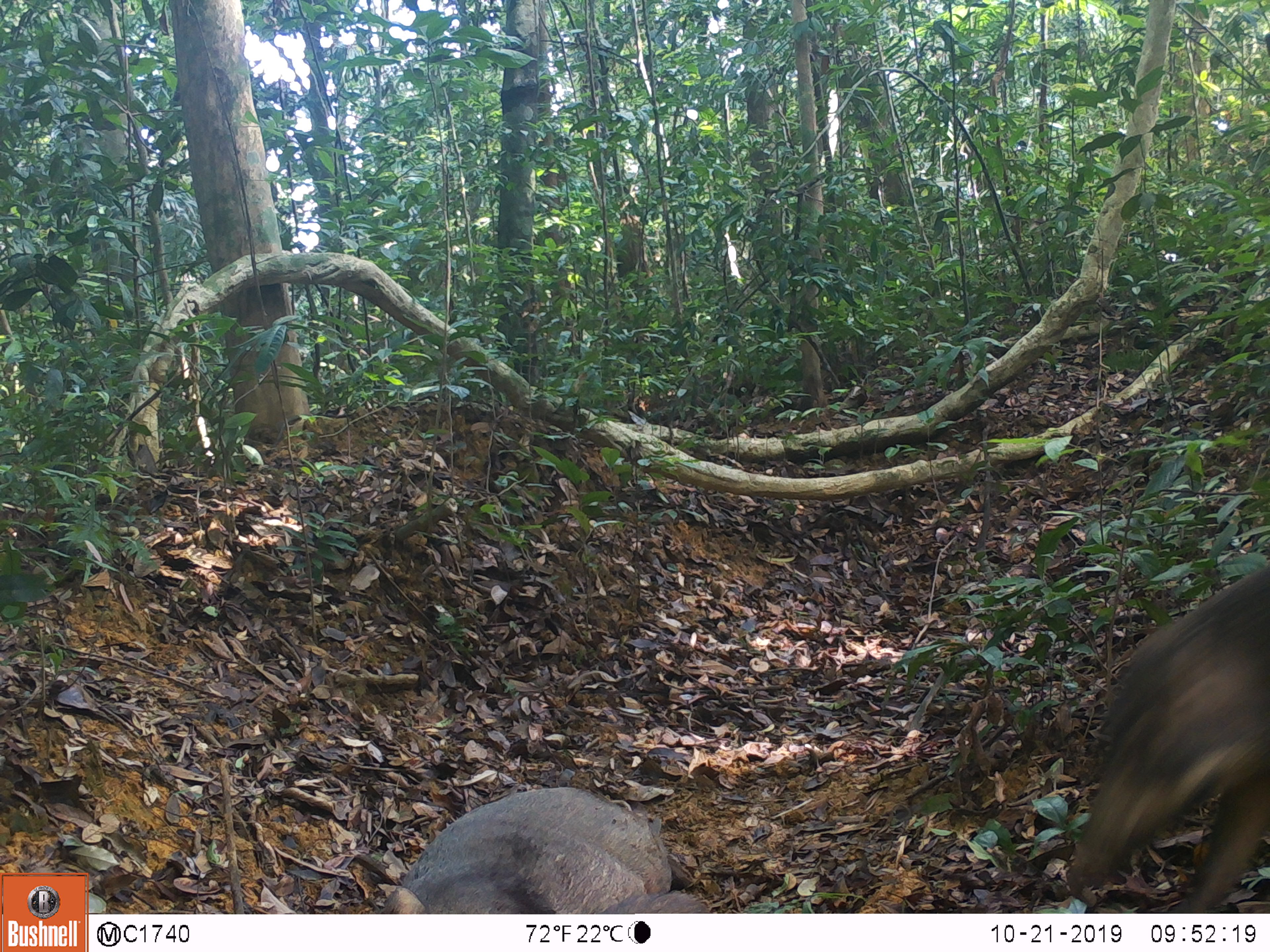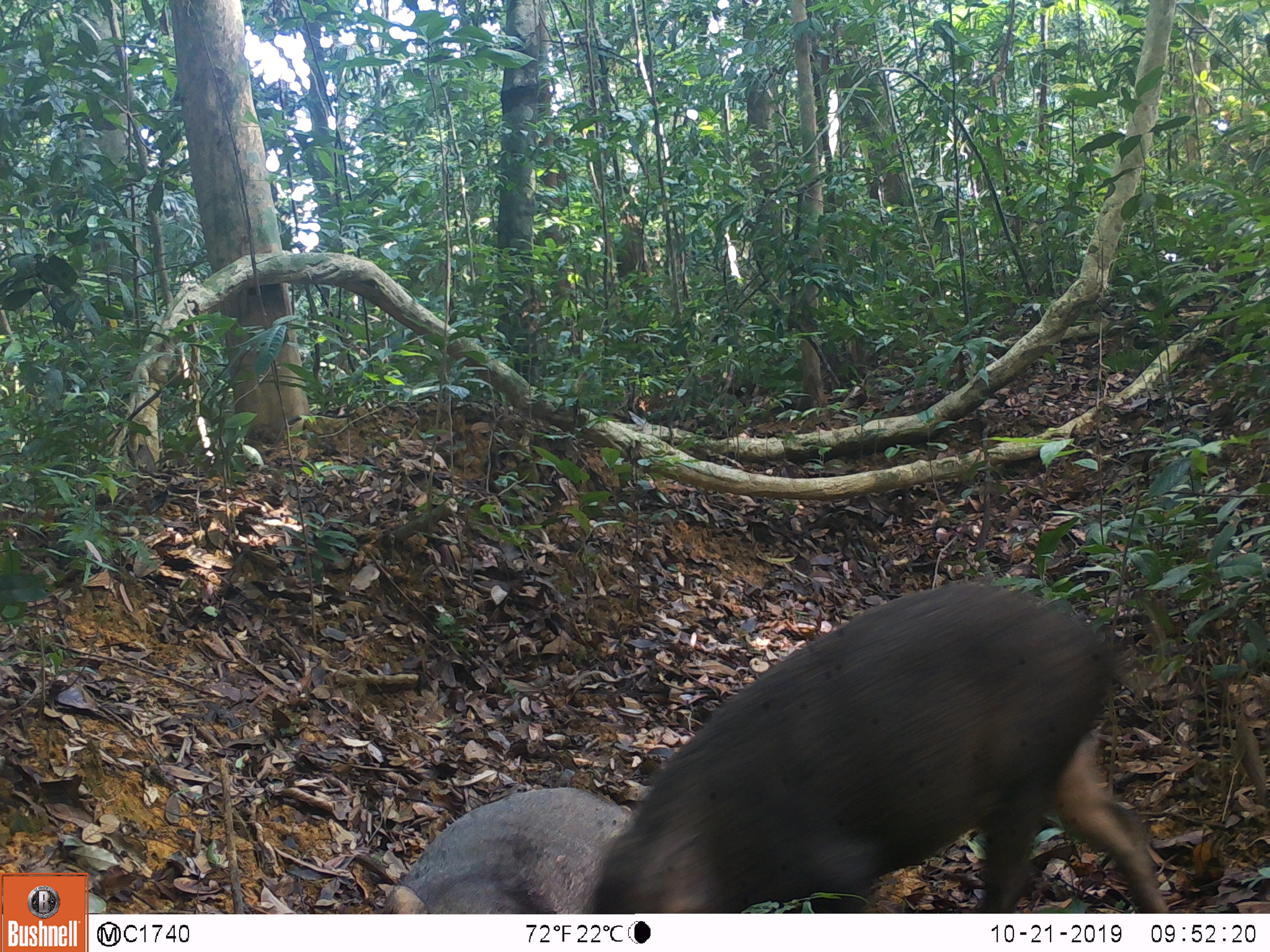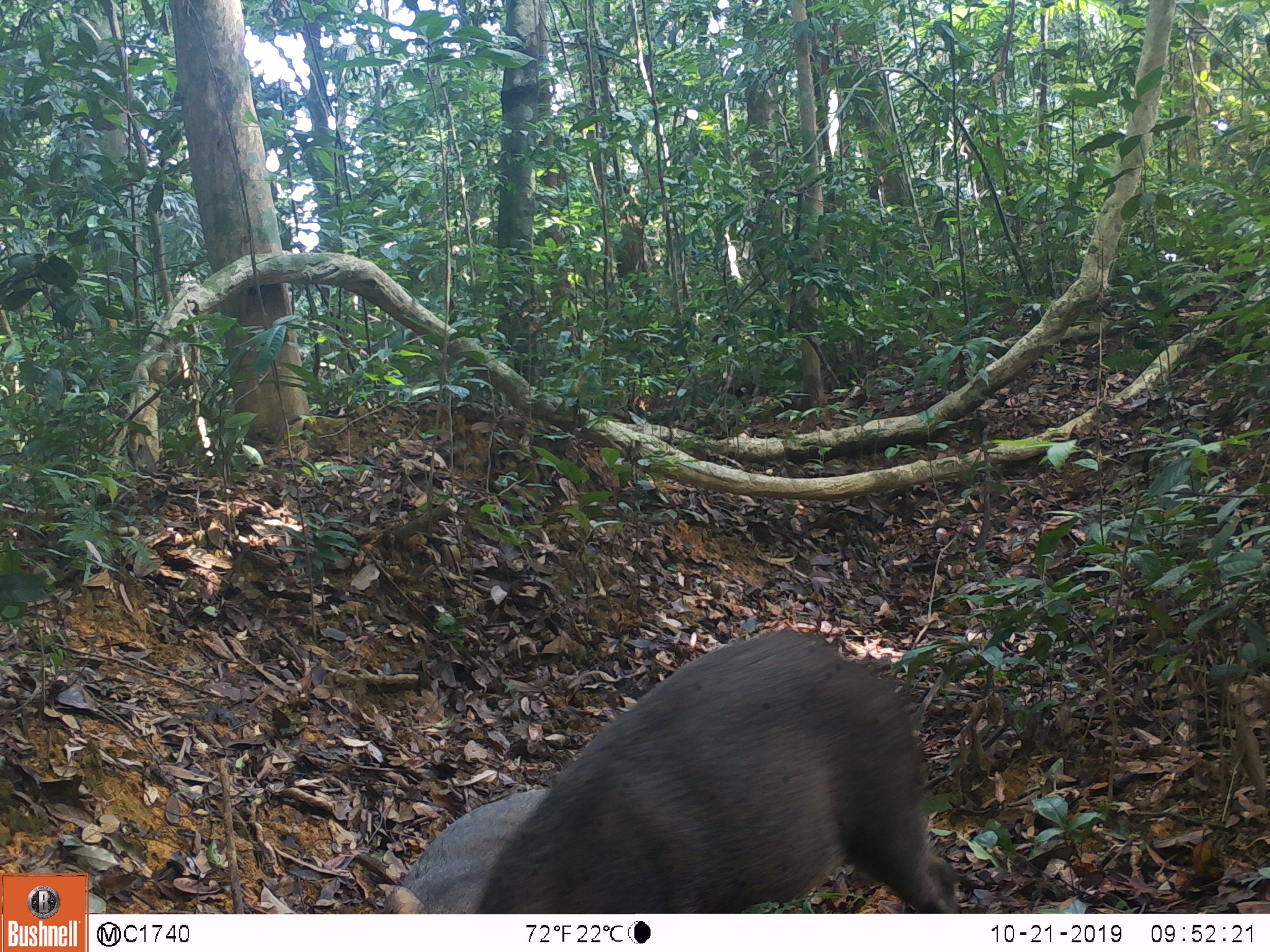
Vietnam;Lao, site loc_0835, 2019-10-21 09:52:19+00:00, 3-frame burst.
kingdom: Animalia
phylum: Chordata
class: Mammalia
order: Artiodactyla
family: Suidae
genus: Sus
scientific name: Sus scrofa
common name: eurasian wild pig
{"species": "eurasian wild pig (Sus scrofa)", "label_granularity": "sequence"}